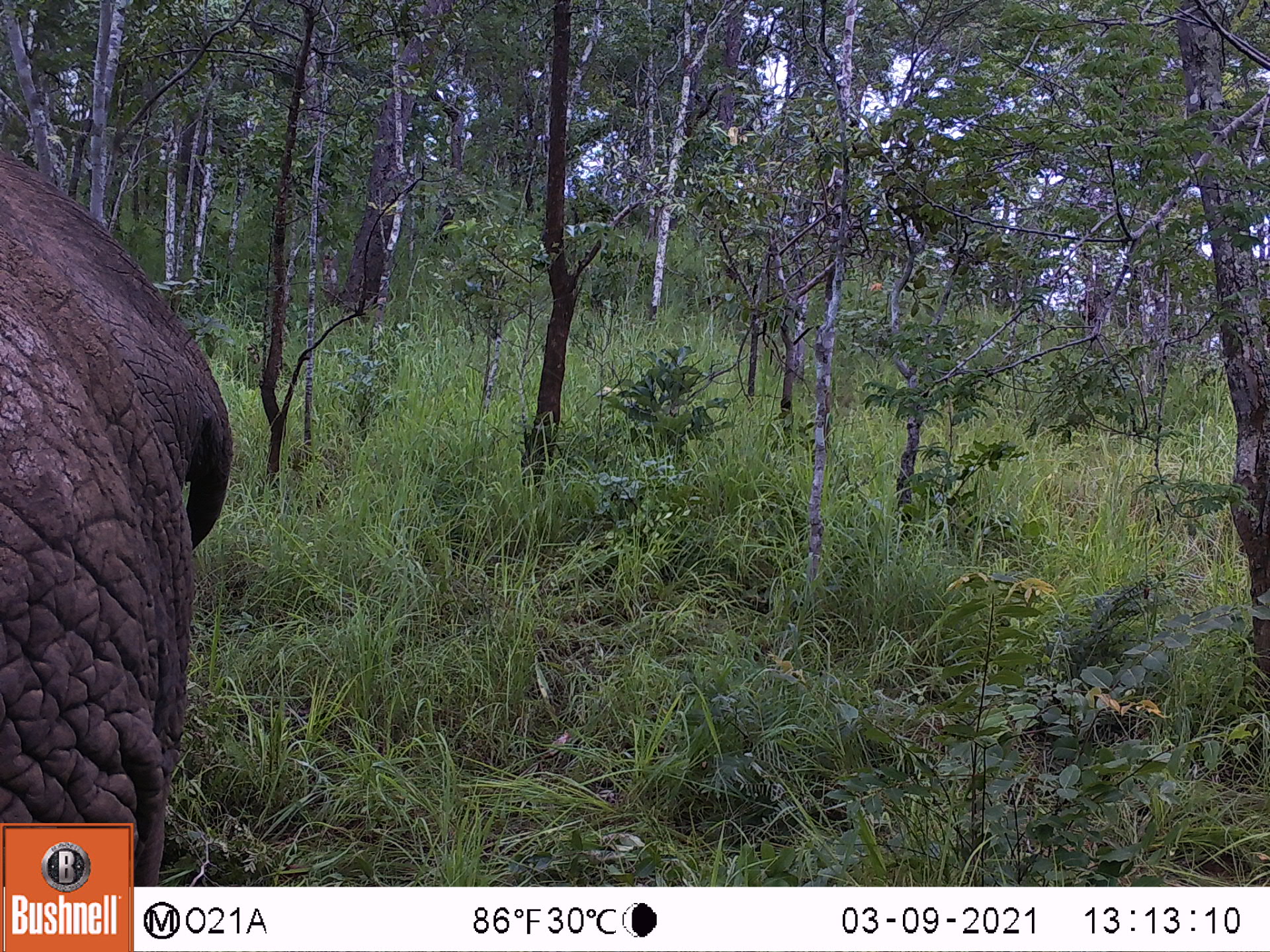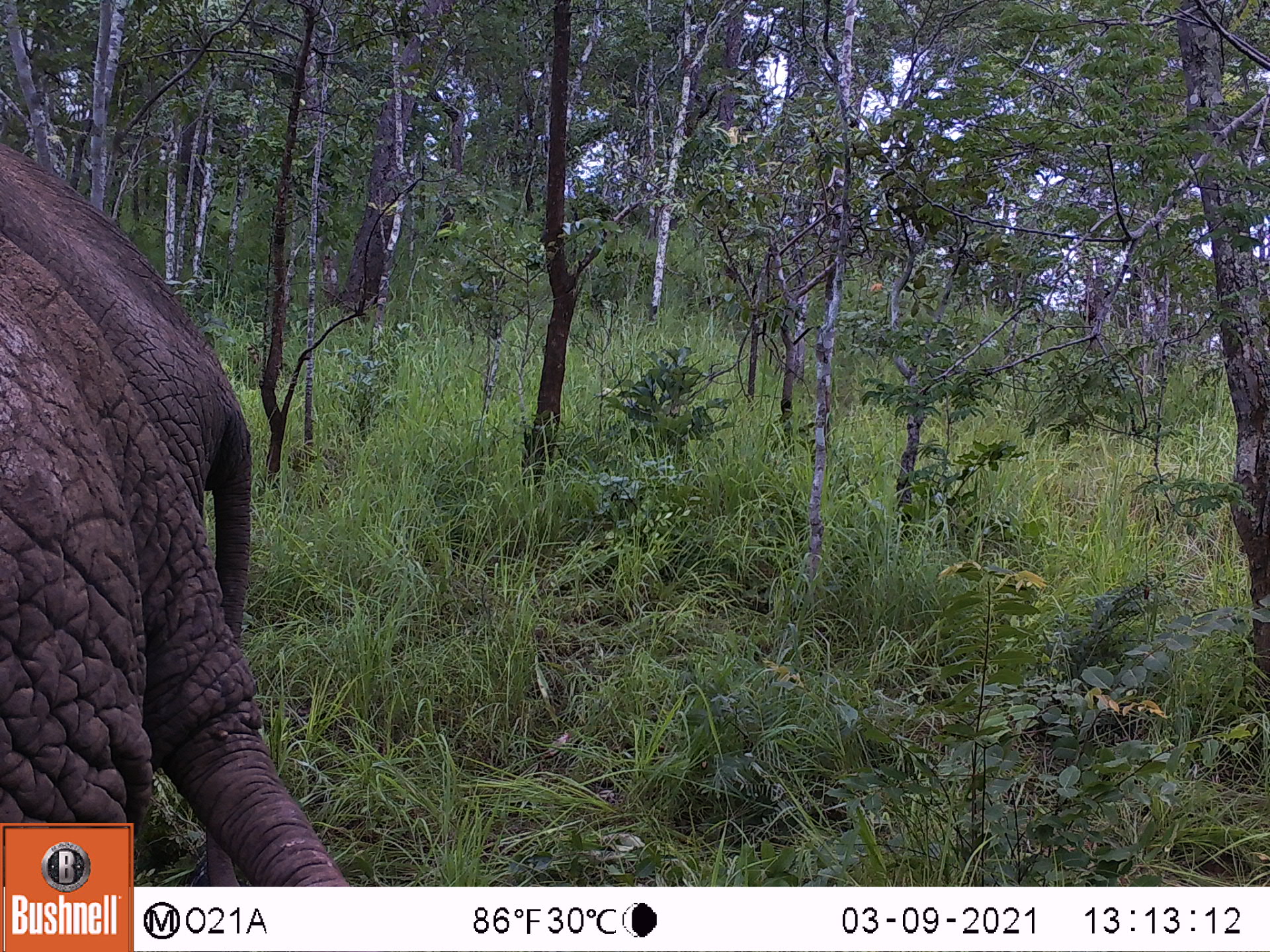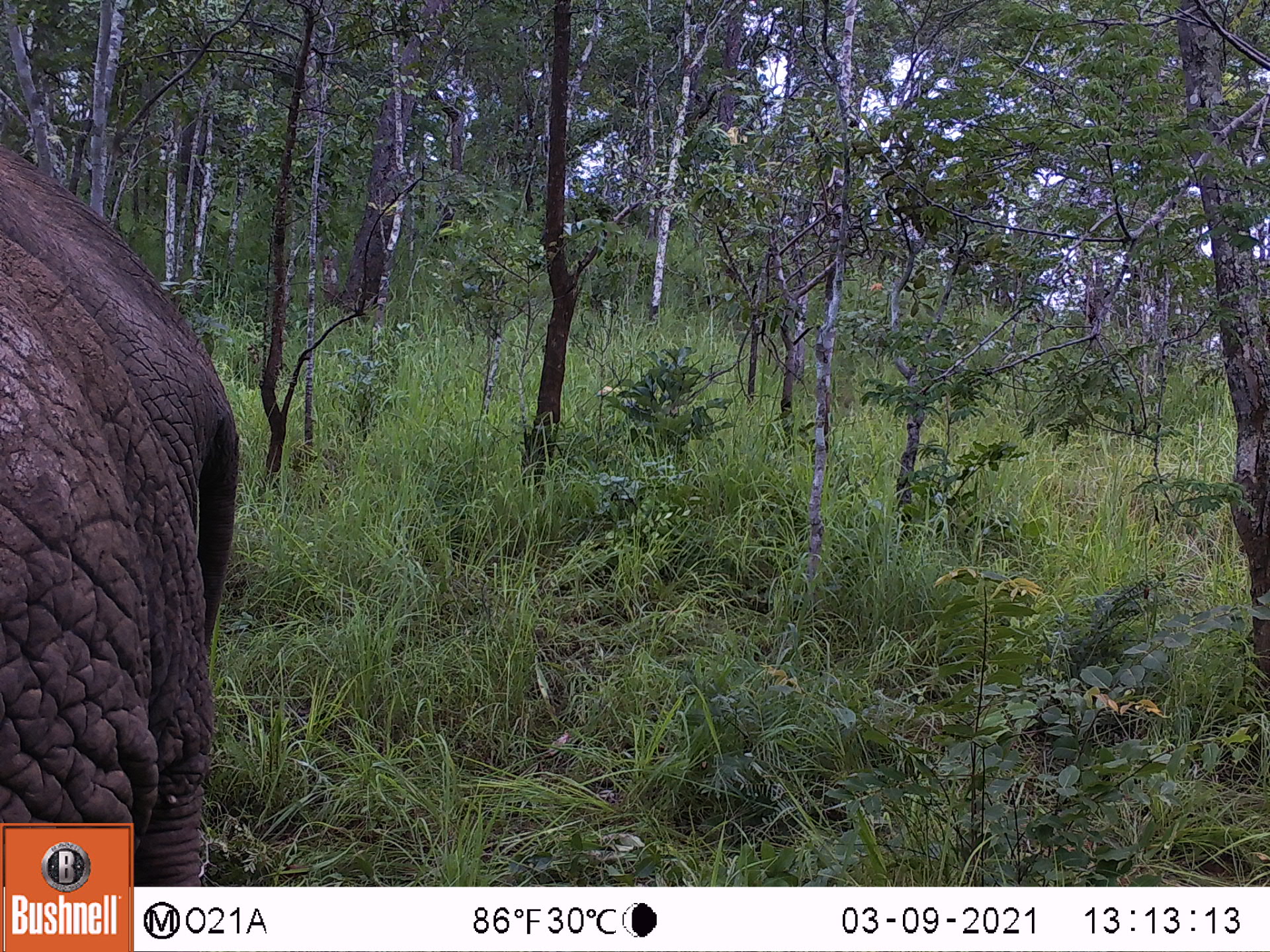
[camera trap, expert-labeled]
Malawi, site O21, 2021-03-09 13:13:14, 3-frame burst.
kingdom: Animalia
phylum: Chordata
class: Mammalia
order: Proboscidea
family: Elephantidae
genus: Loxodonta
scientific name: Loxodonta africana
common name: african savanna elephant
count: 1